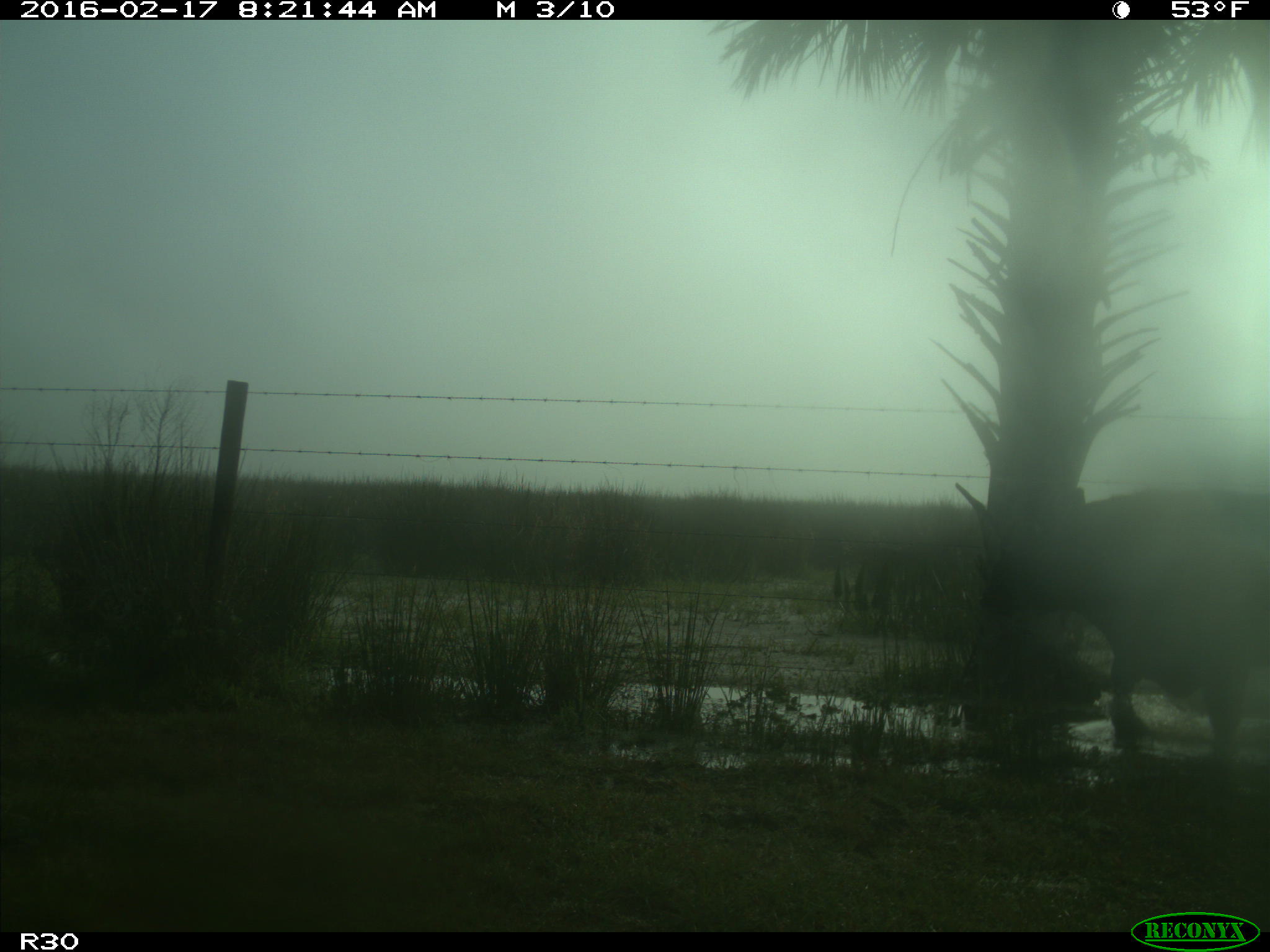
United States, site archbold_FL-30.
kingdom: Animalia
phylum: Chordata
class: Mammalia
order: Artiodactyla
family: Bovidae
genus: Bos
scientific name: Bos taurus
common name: domestic cow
Bos taurus (domestic cow).